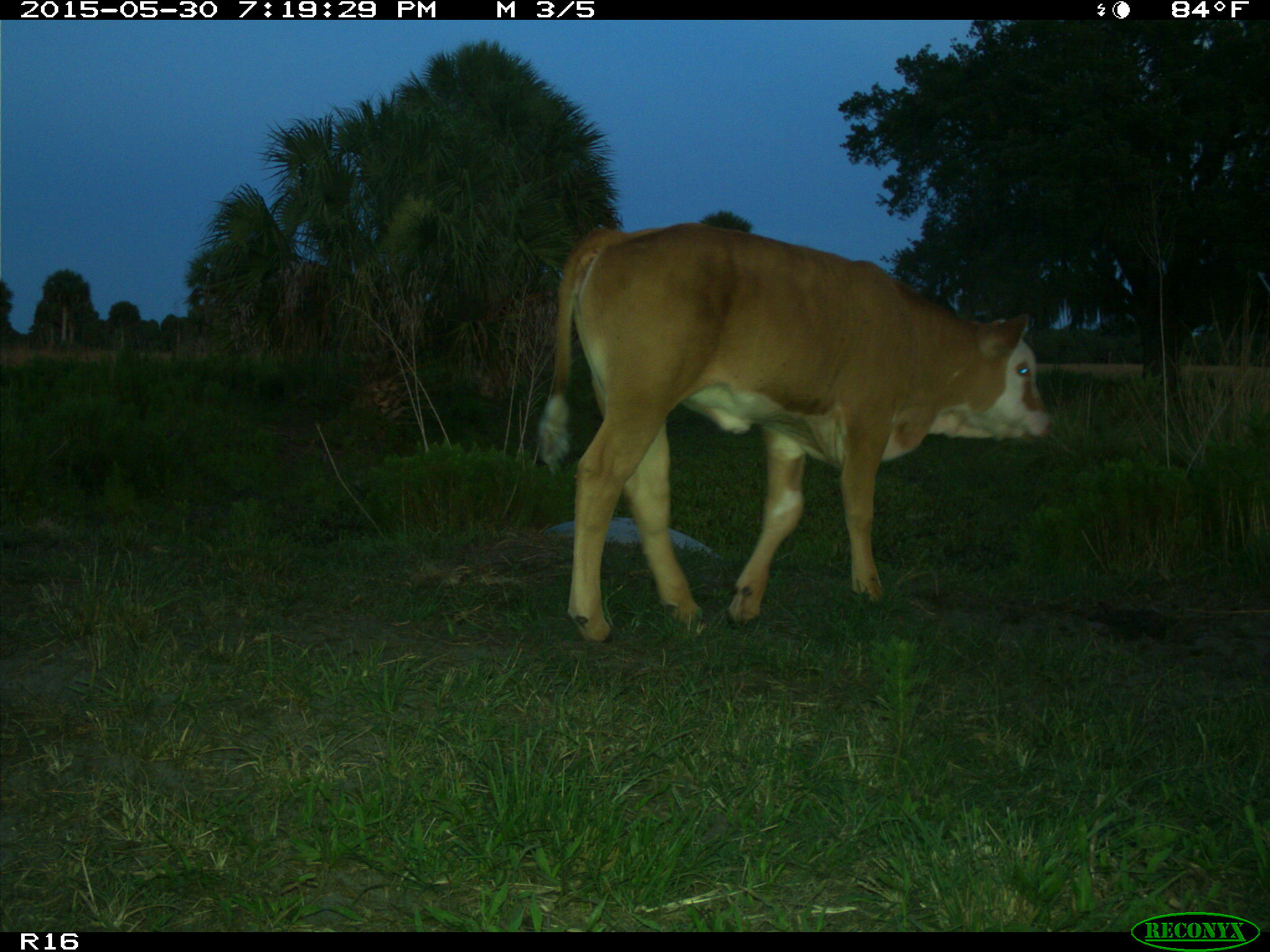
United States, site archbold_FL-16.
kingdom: Animalia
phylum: Chordata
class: Mammalia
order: Artiodactyla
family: Bovidae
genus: Bos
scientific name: Bos taurus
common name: domestic cow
Bos taurus (domestic cow).